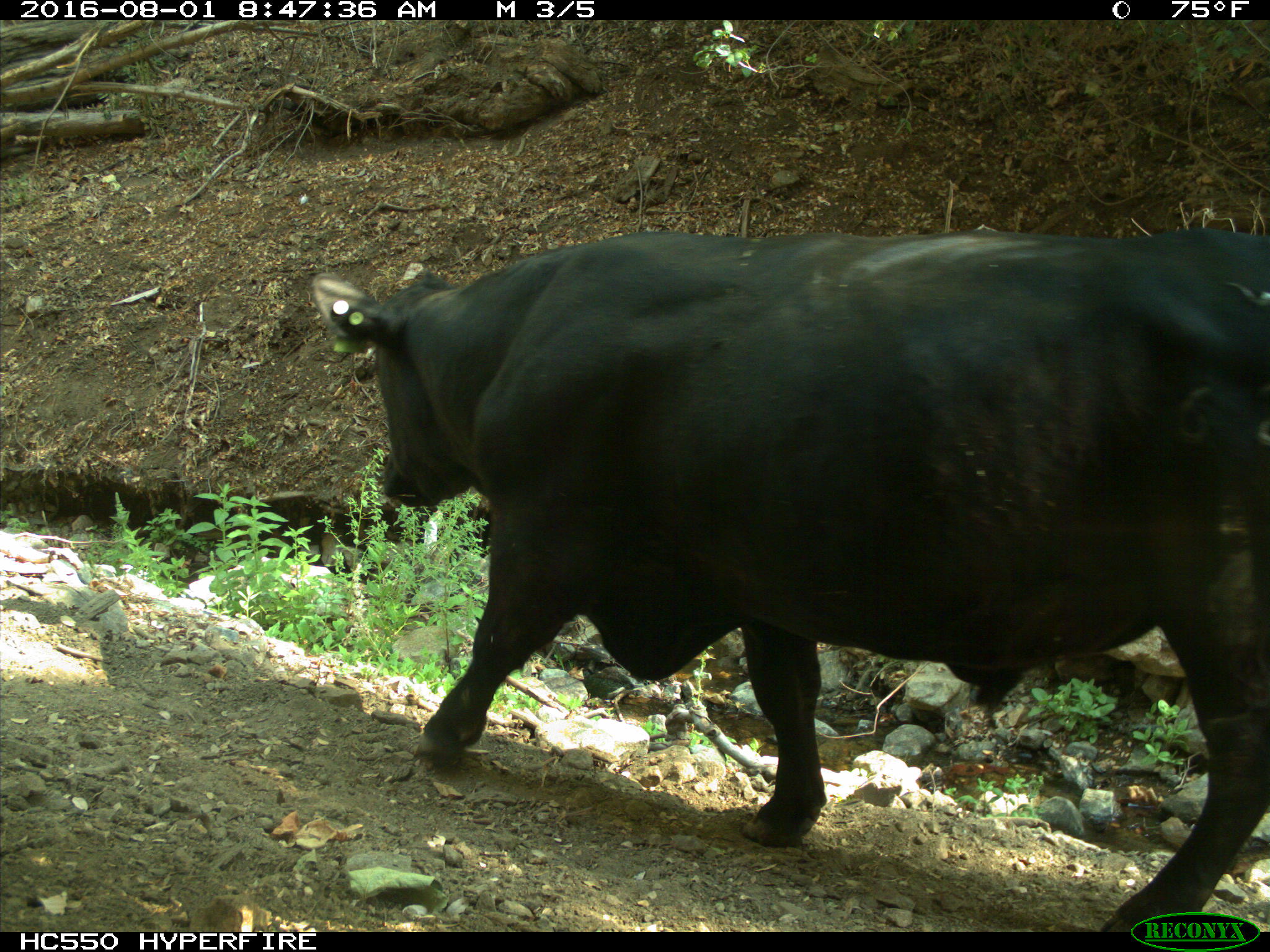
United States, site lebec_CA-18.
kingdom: Animalia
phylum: Chordata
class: Mammalia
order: Artiodactyla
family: Bovidae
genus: Bos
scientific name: Bos taurus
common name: domestic cow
Bos taurus (domestic cow).